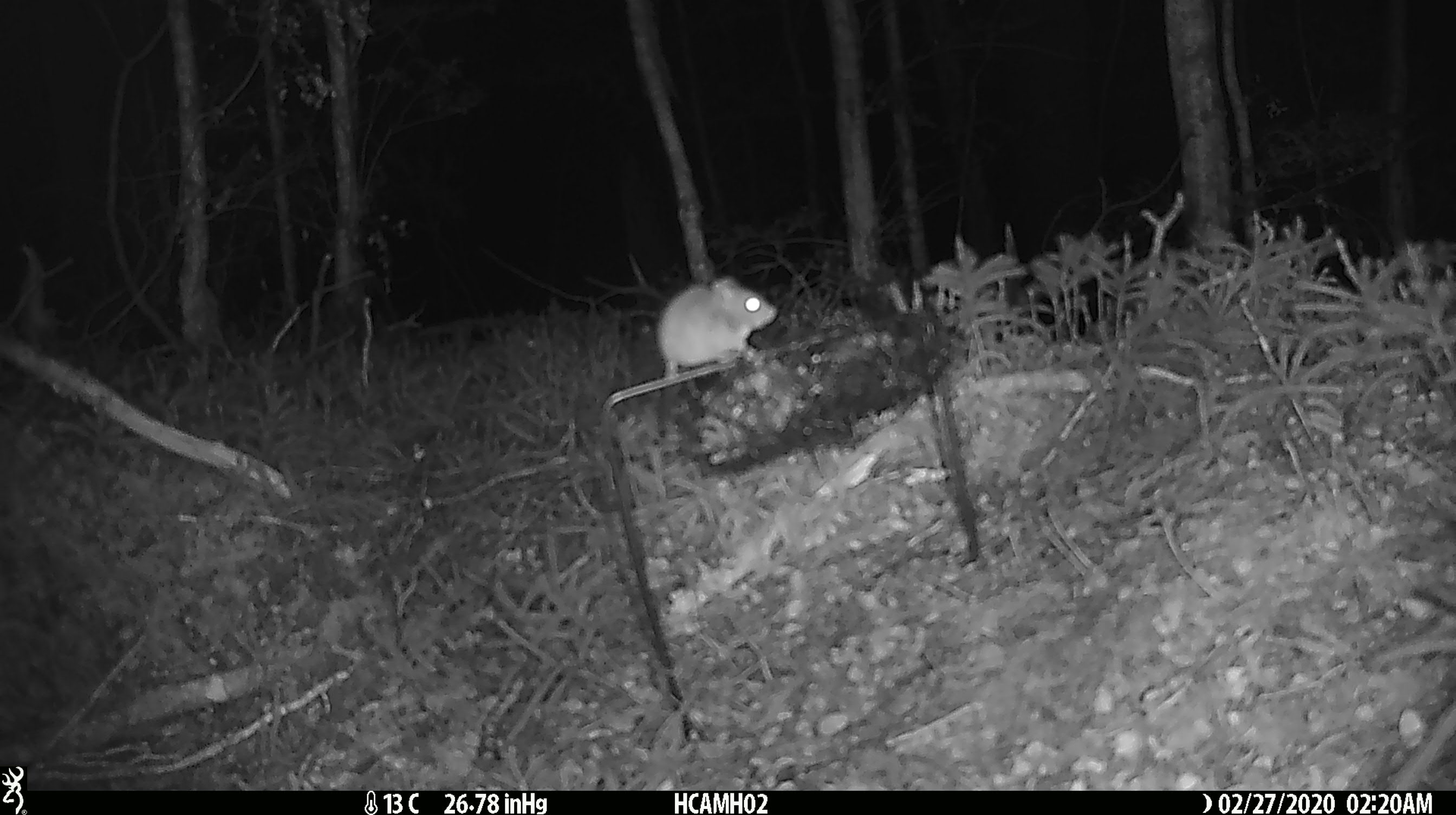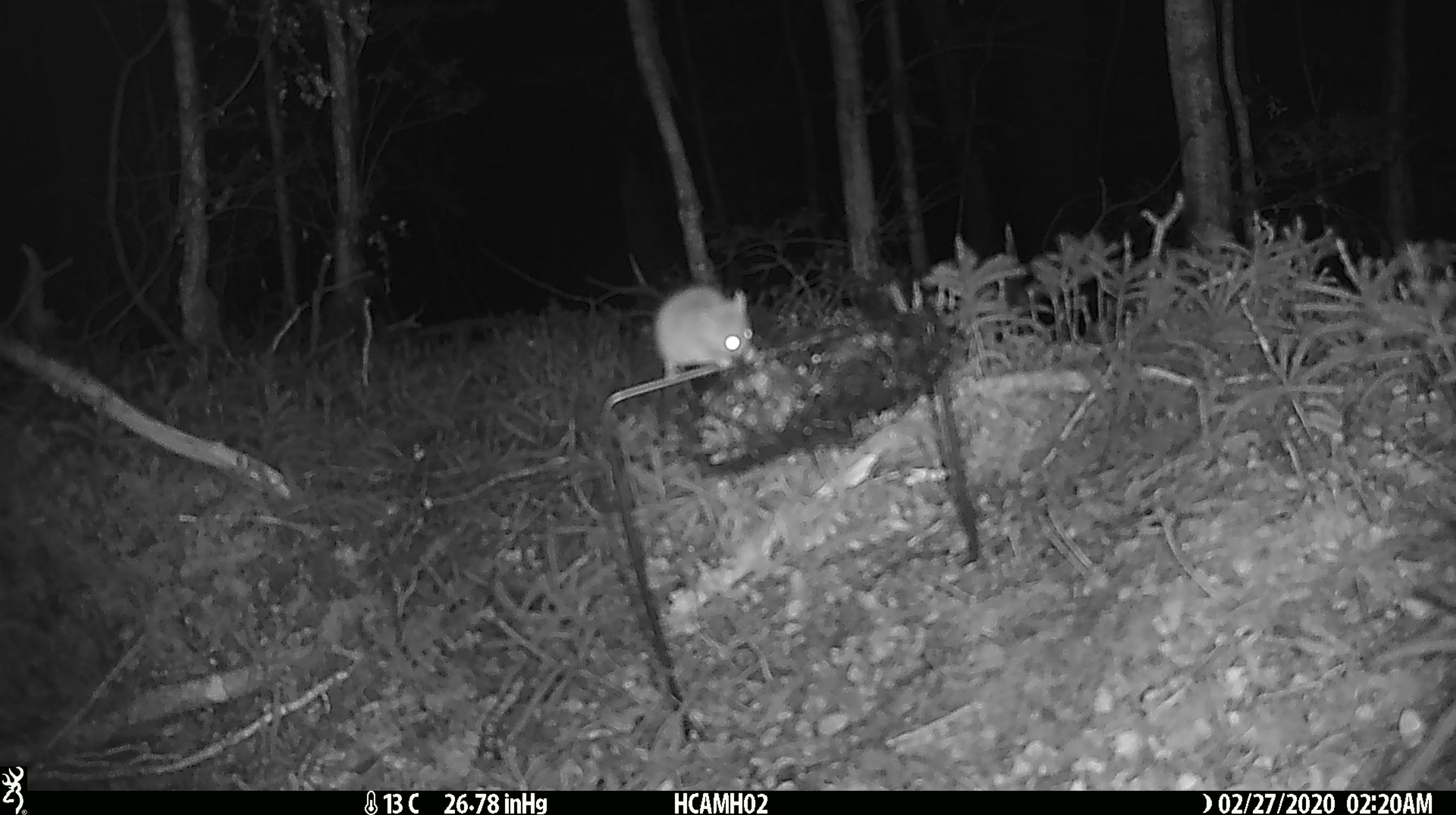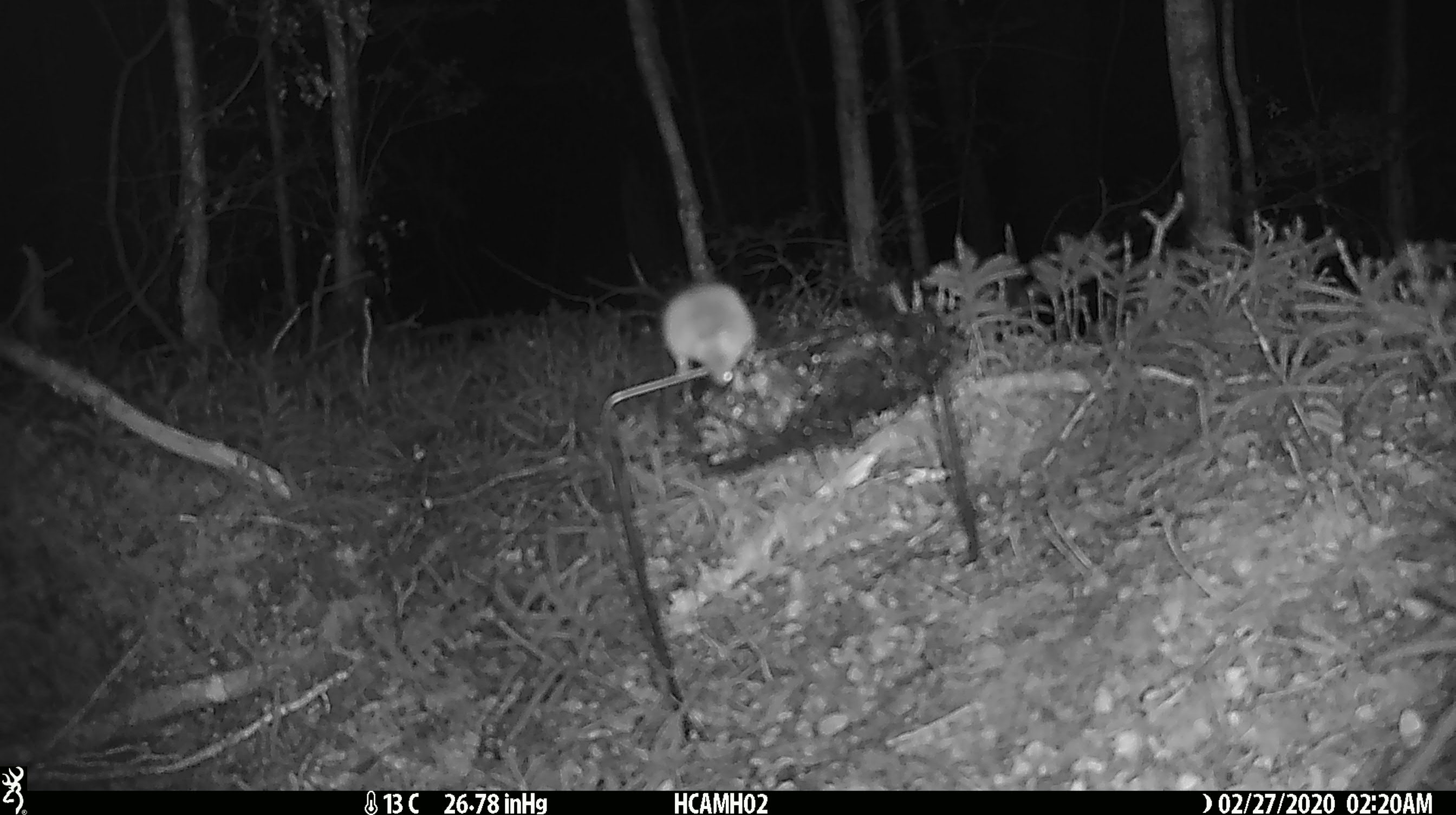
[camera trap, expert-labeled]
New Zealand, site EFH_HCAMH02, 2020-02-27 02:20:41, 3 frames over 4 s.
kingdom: Animalia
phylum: Chordata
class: Mammalia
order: Rodentia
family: Muridae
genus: Mus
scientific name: Mus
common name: mouse